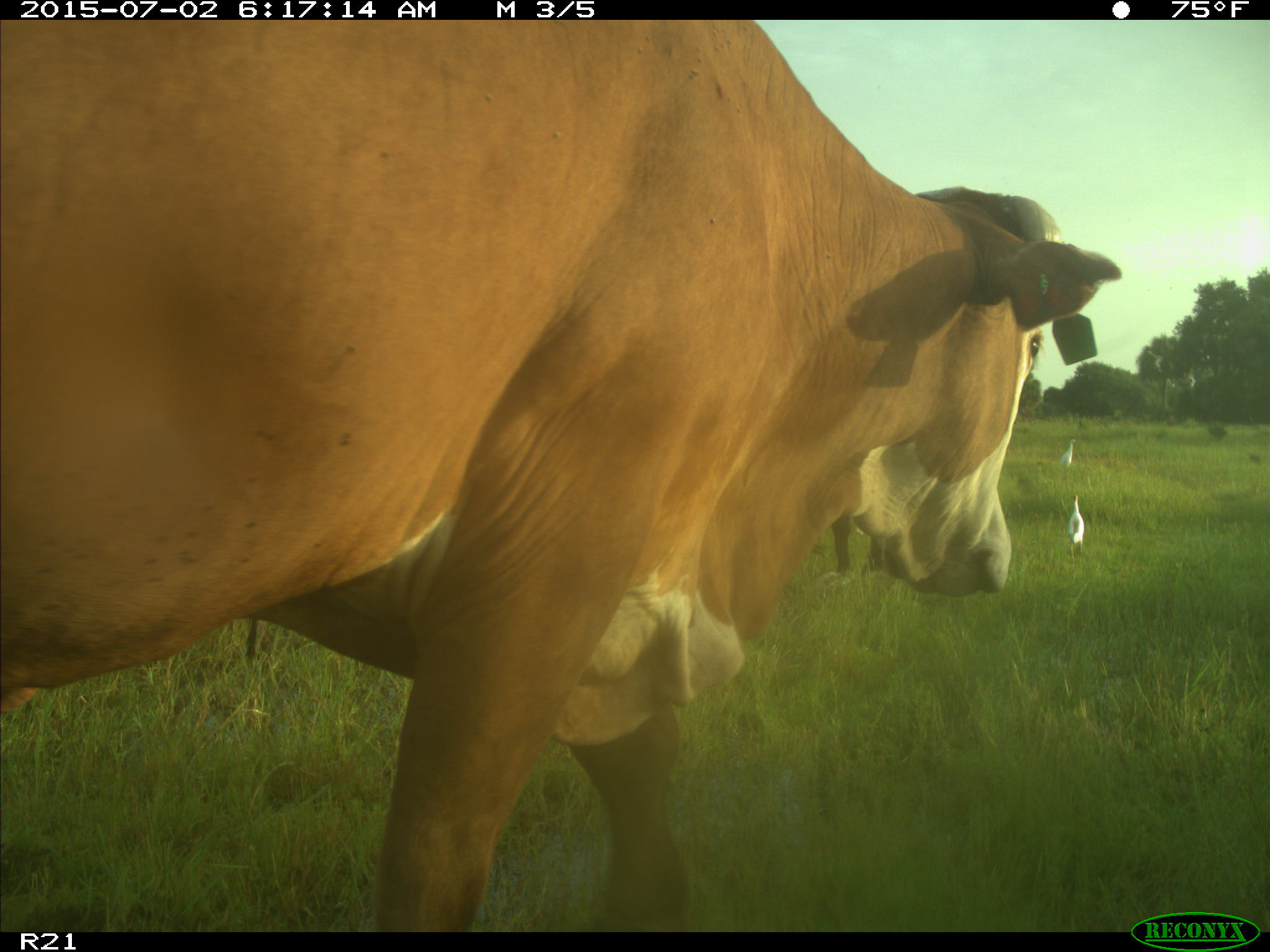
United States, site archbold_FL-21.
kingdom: Animalia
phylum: Chordata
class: Mammalia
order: Artiodactyla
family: Bovidae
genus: Bos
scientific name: Bos taurus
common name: domestic cow